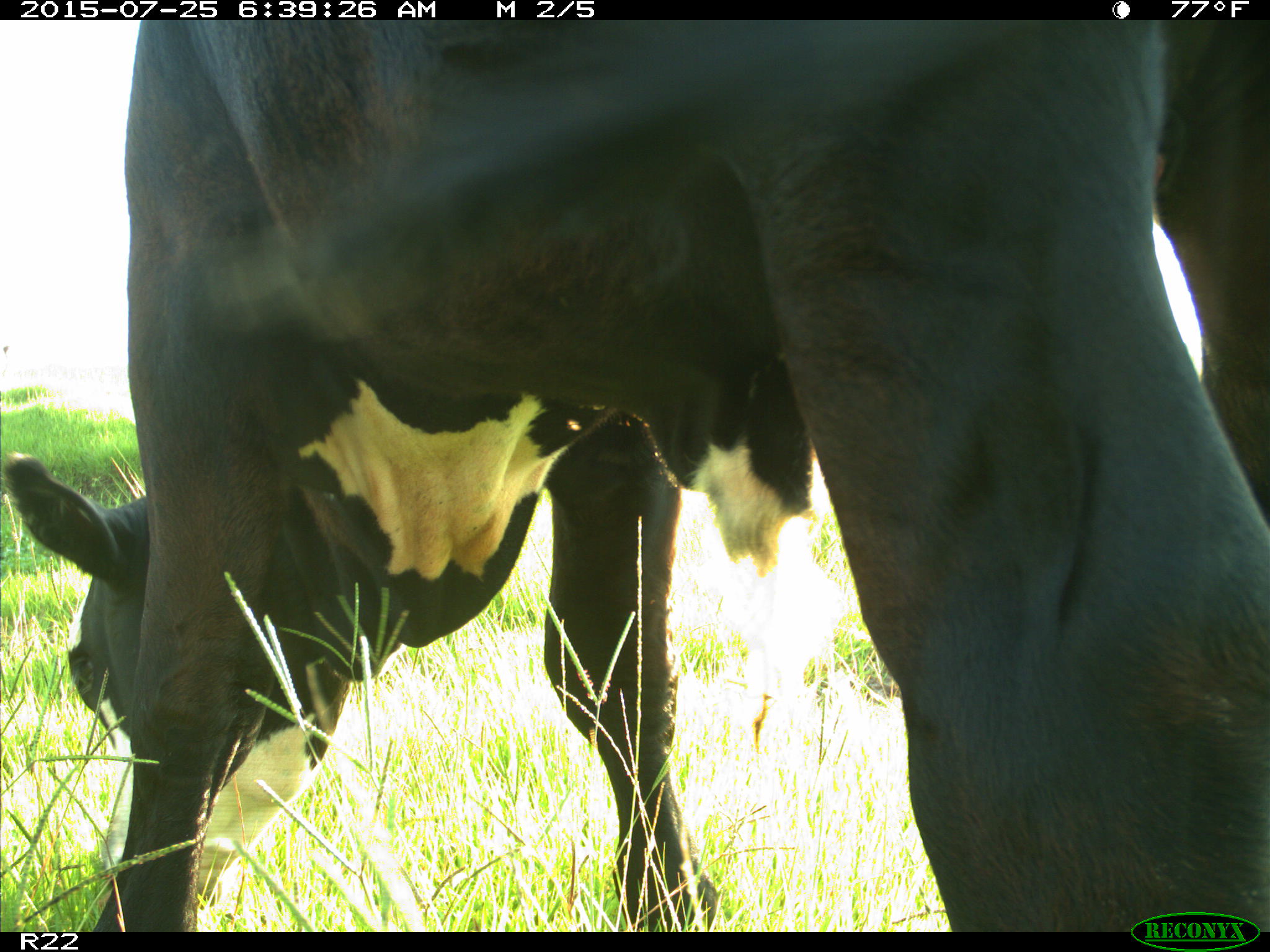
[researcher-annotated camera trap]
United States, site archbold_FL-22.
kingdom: Animalia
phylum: Chordata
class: Mammalia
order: Artiodactyla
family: Bovidae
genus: Bos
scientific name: Bos taurus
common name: domestic cow